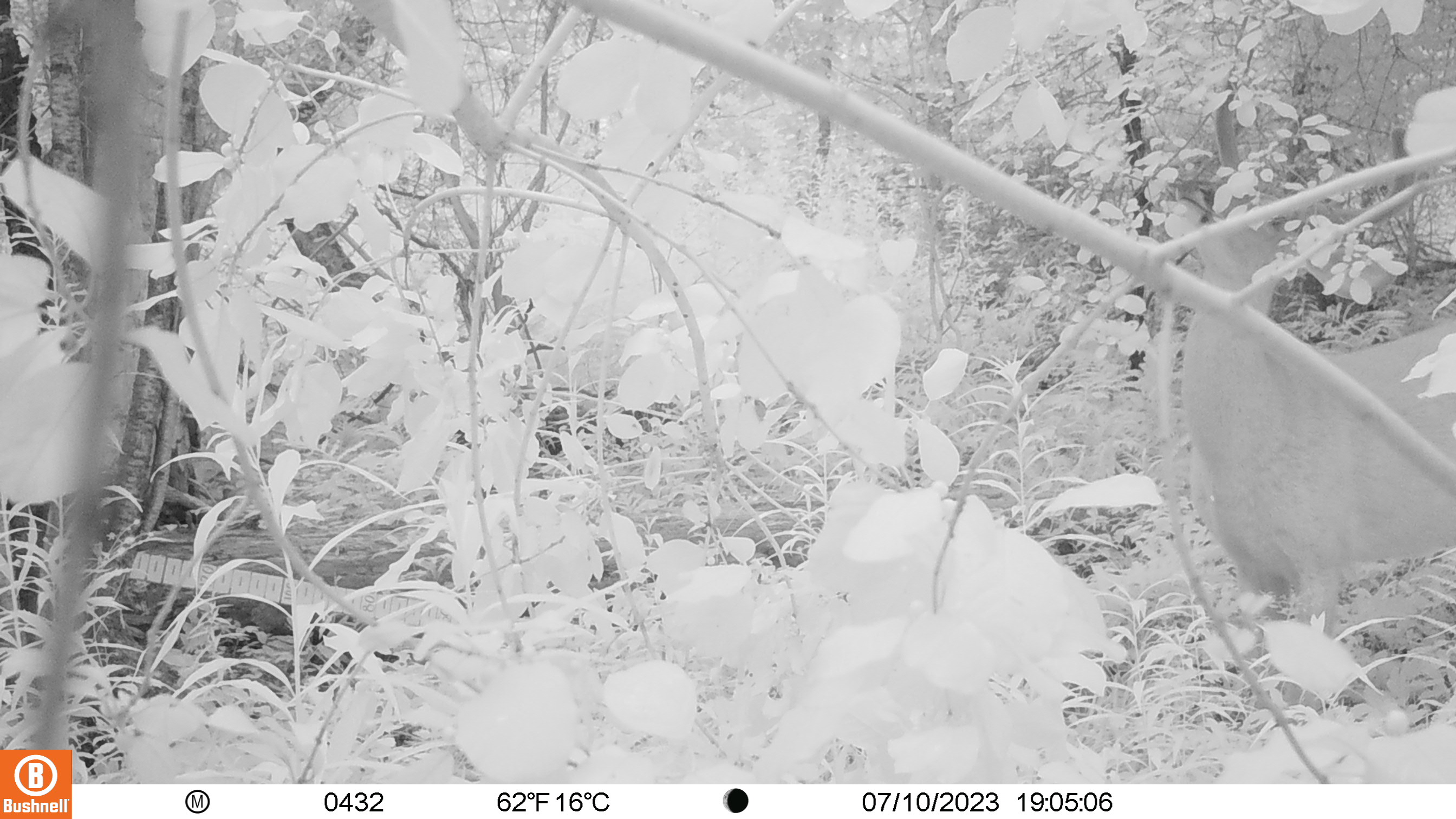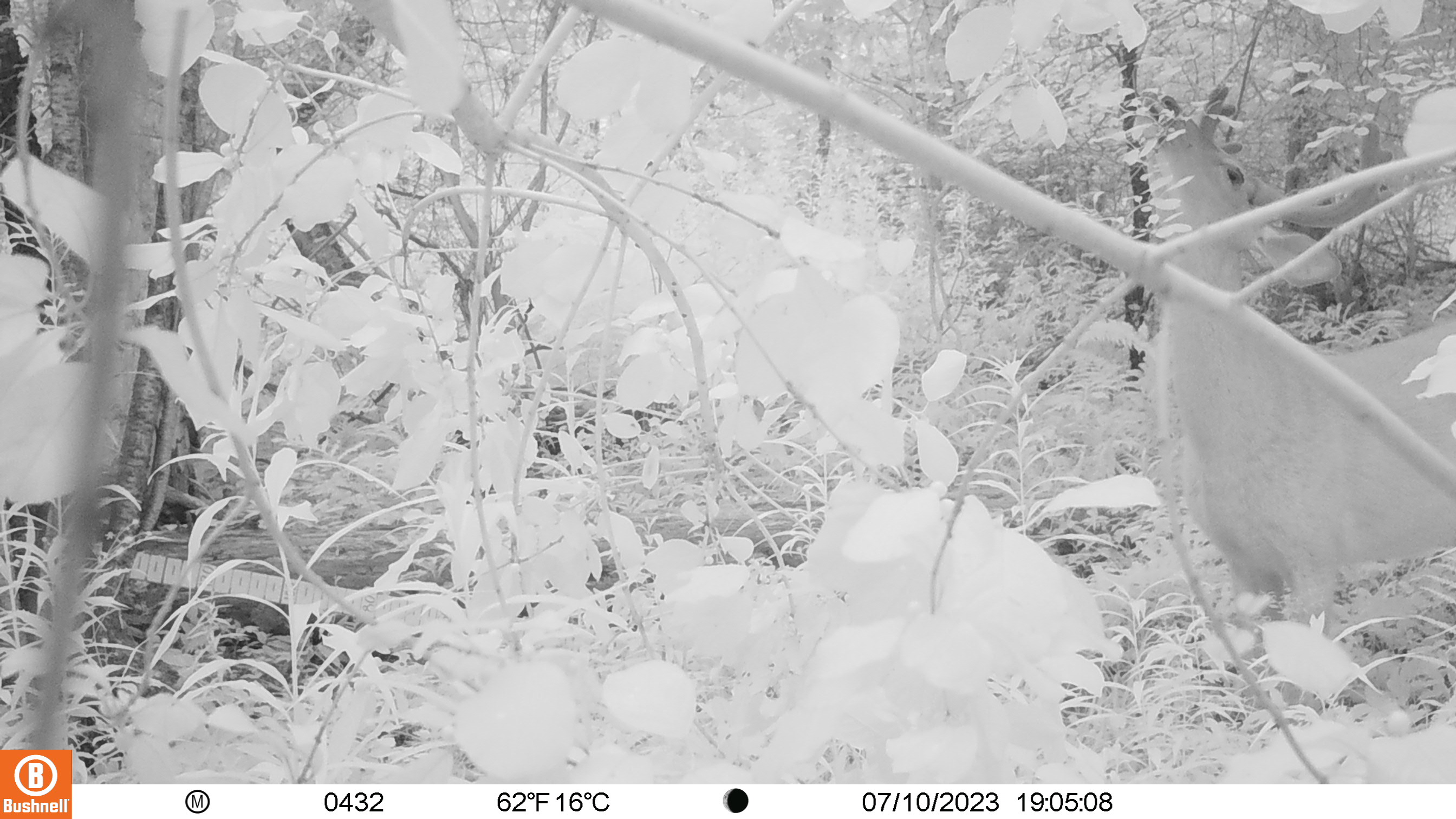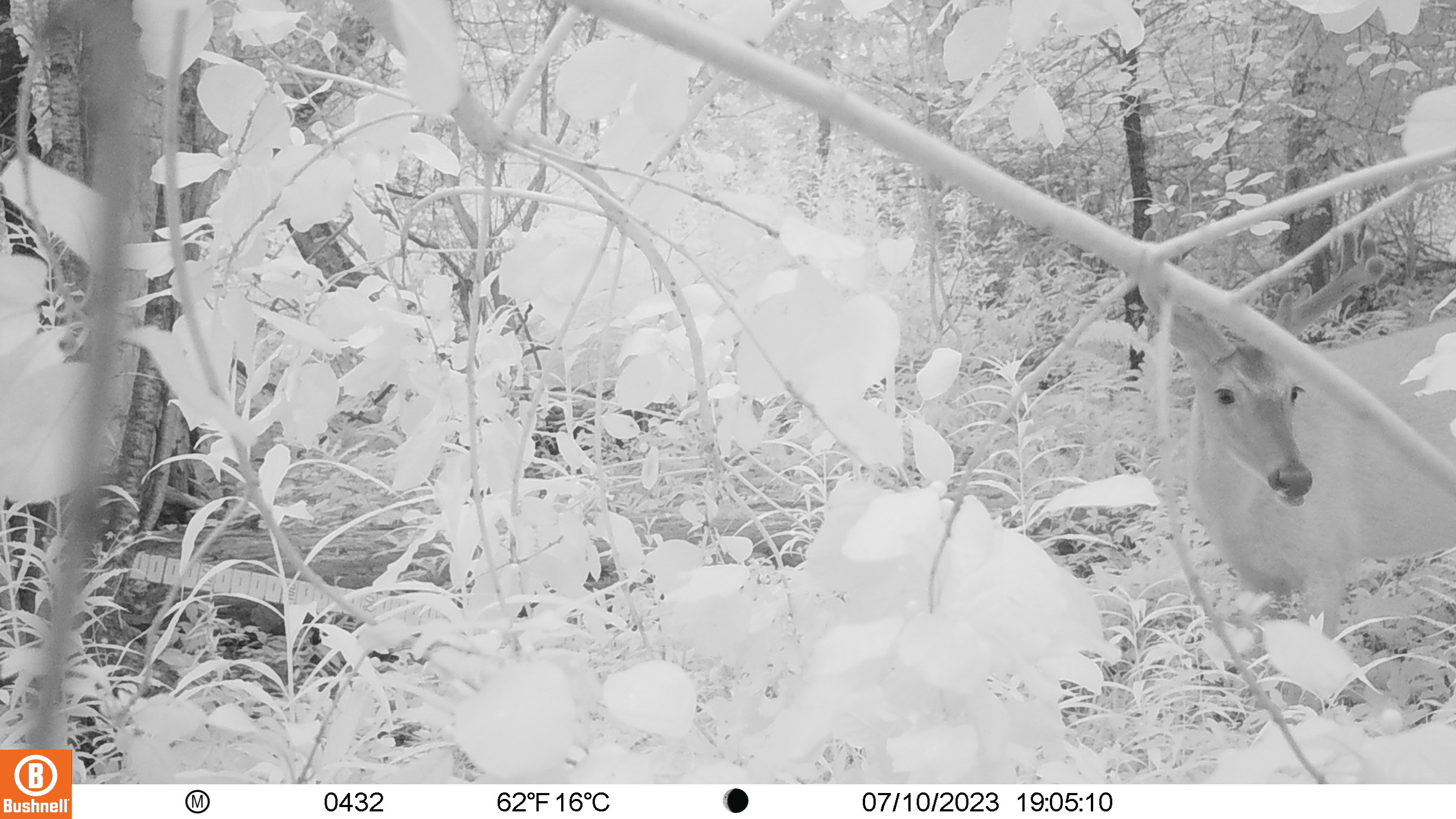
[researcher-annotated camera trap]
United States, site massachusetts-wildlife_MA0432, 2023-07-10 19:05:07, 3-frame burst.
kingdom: Animalia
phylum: Chordata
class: Mammalia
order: Artiodactyla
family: Cervidae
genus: Odocoileus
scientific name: Odocoileus virginianus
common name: white-tailed deer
White-tailed deer (Odocoileus virginianus).